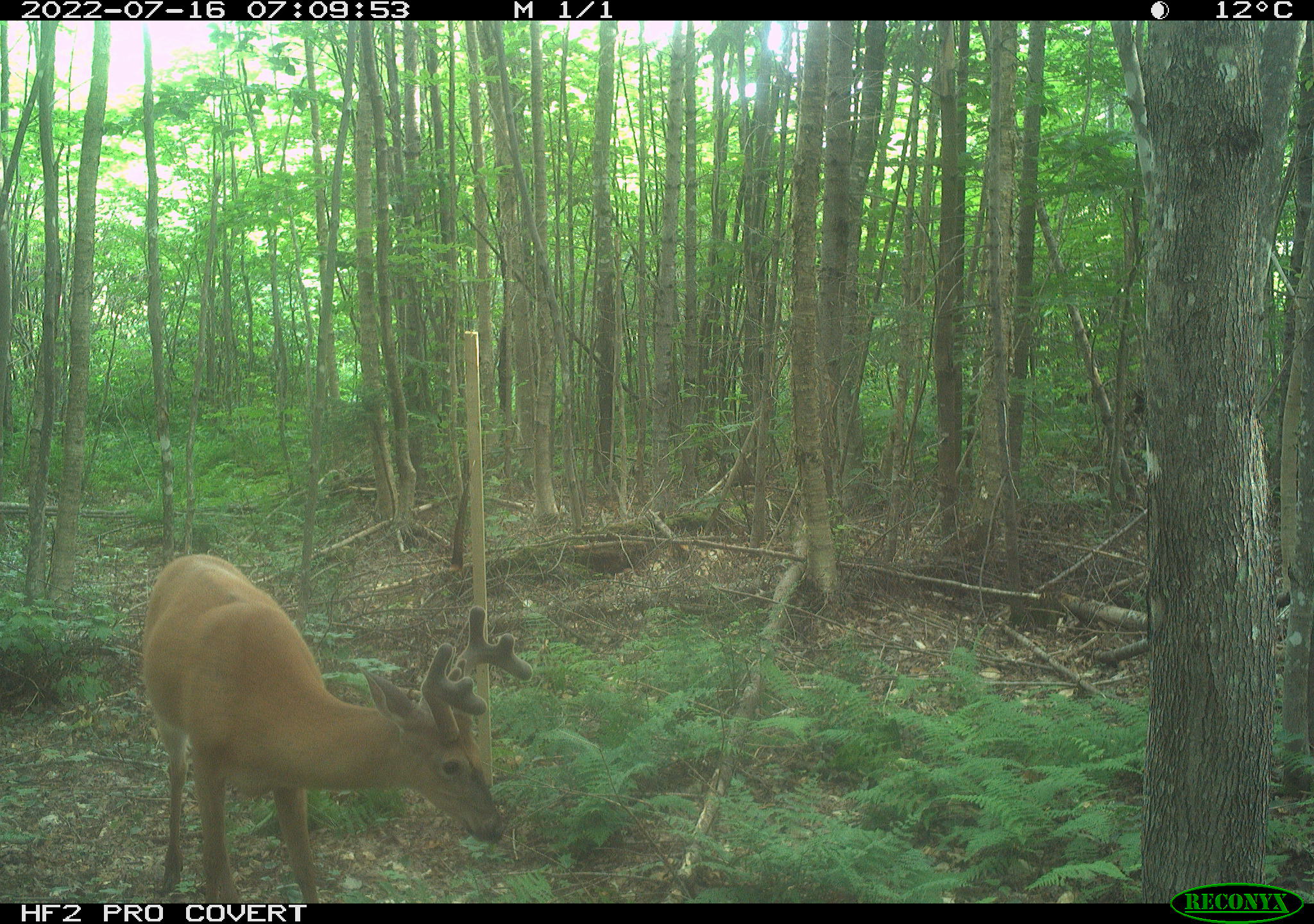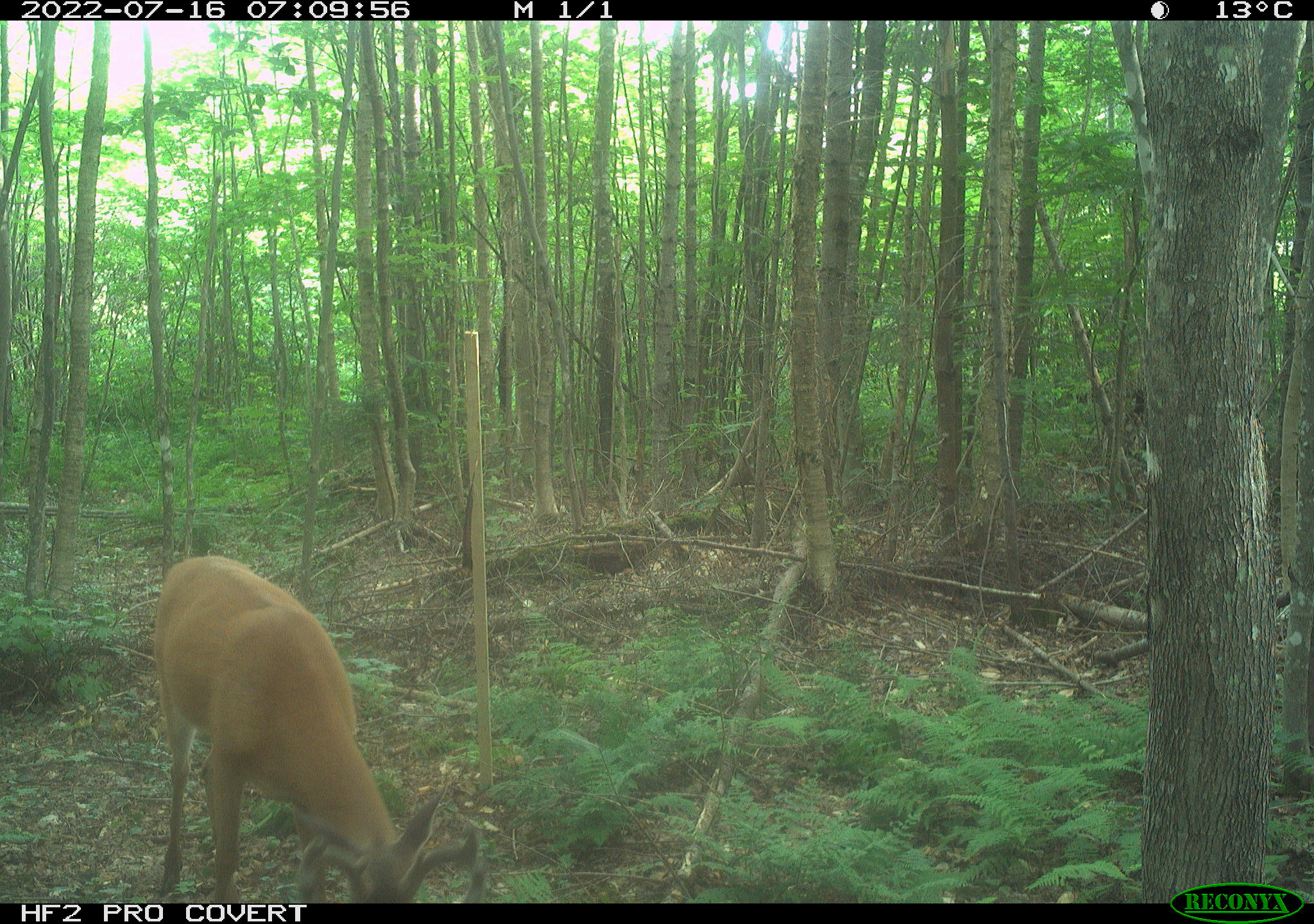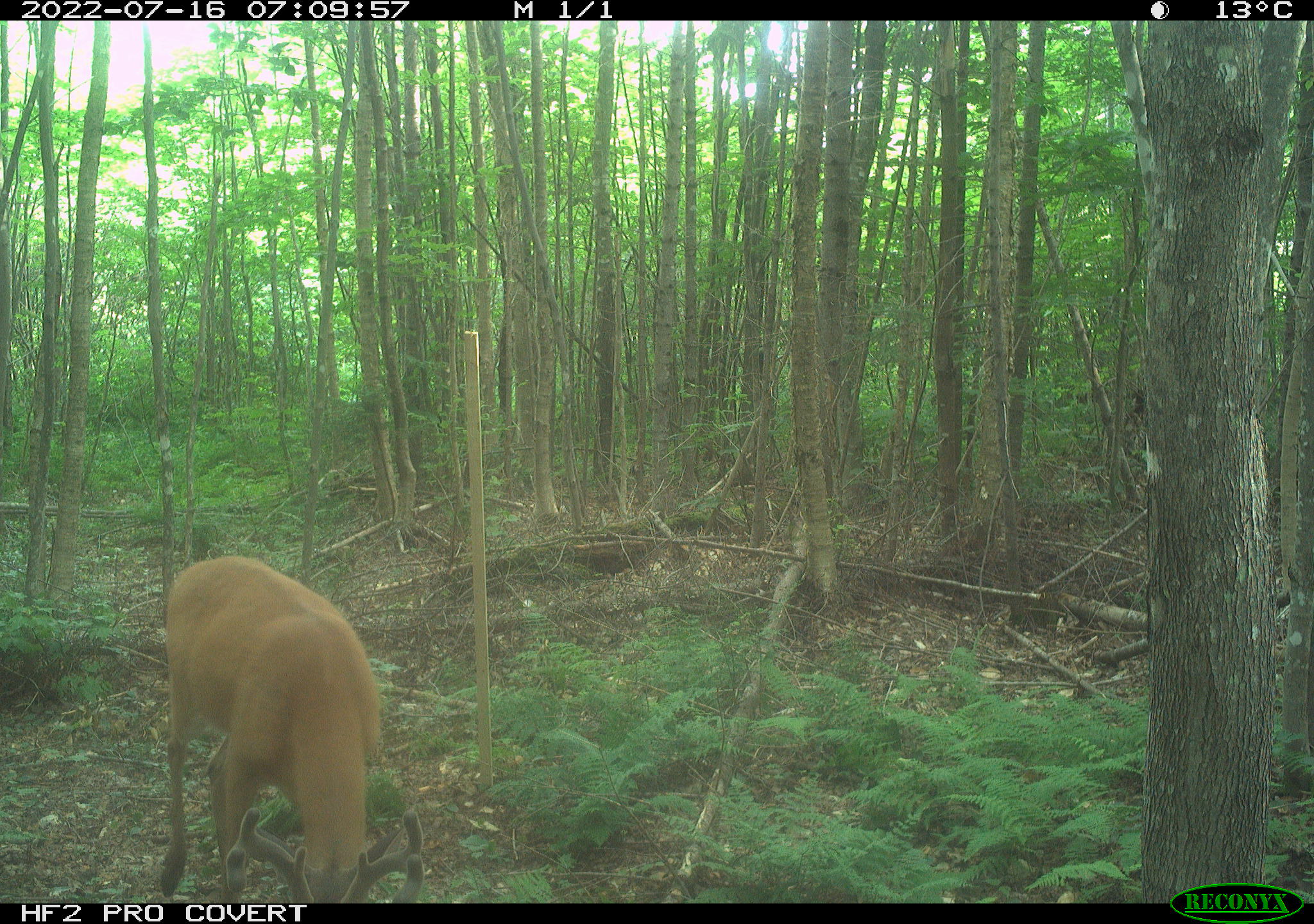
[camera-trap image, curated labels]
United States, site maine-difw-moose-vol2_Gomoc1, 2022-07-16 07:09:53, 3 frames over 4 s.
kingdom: Animalia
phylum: Chordata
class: Mammalia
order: Artiodactyla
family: Cervidae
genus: Odocoileus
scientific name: Odocoileus virginianus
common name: white-tailed deer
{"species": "white-tailed deer (Odocoileus virginianus)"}